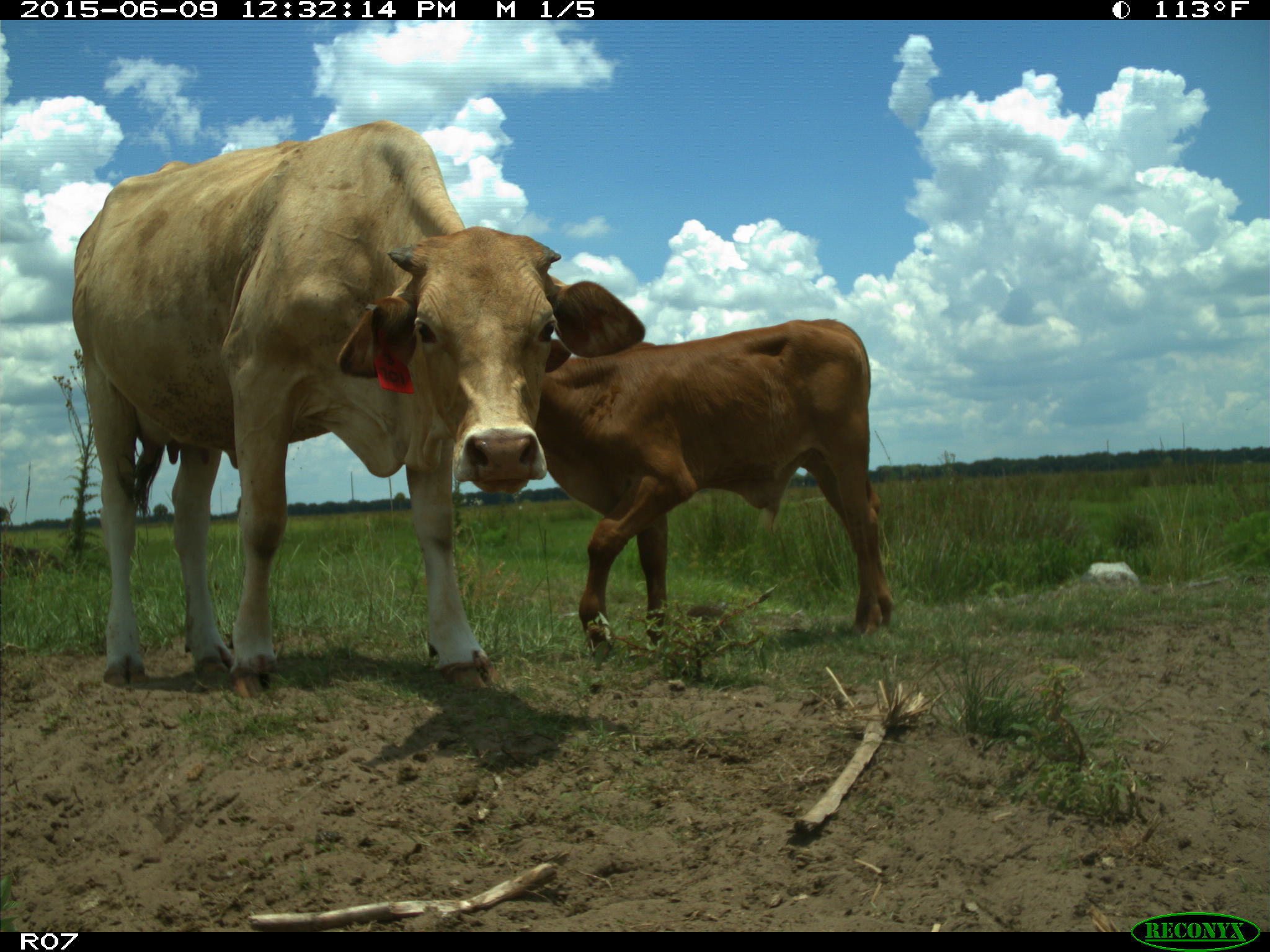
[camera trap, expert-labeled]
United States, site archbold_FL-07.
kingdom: Animalia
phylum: Chordata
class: Mammalia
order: Artiodactyla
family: Bovidae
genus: Bos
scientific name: Bos taurus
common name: domestic cow